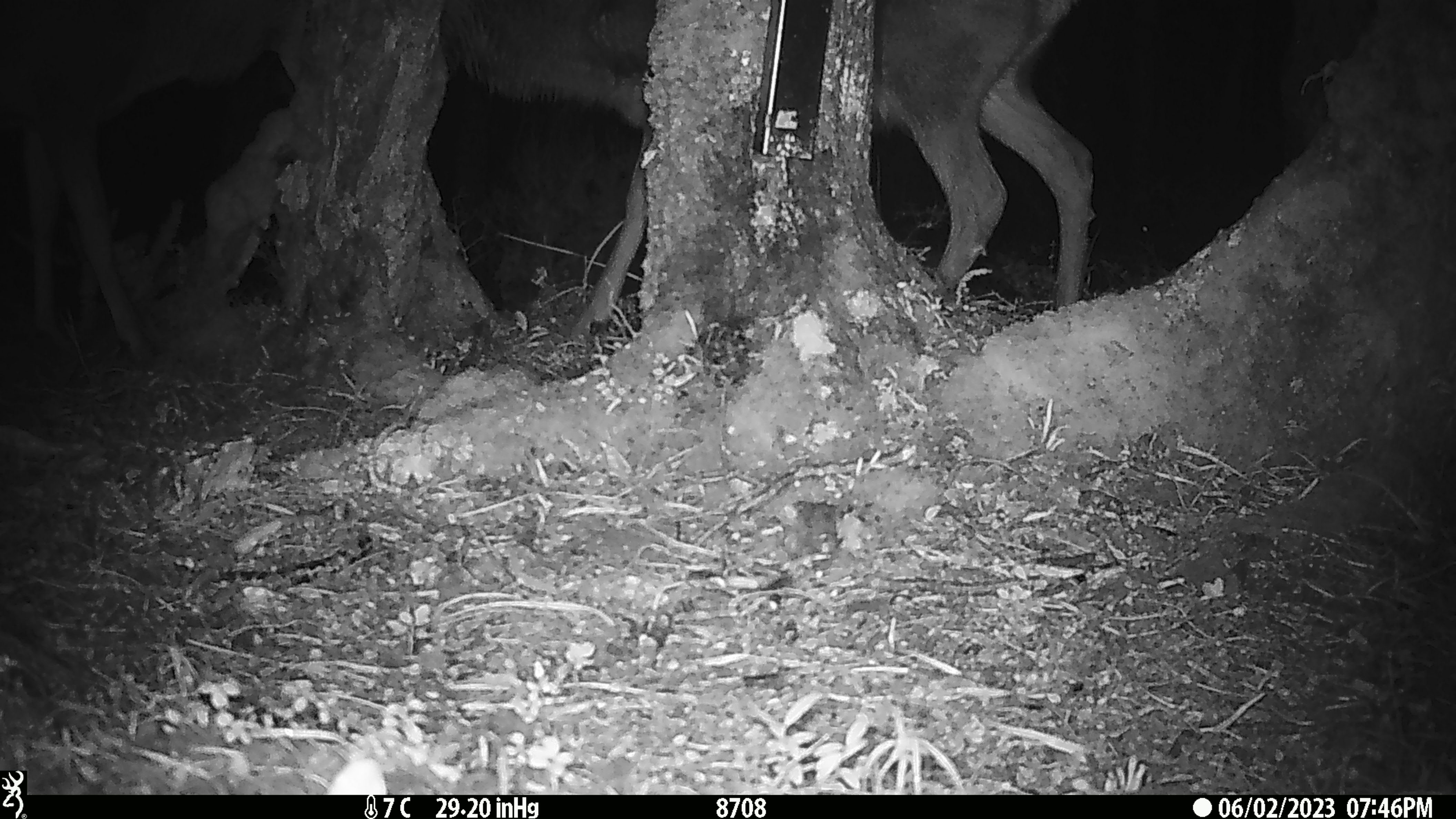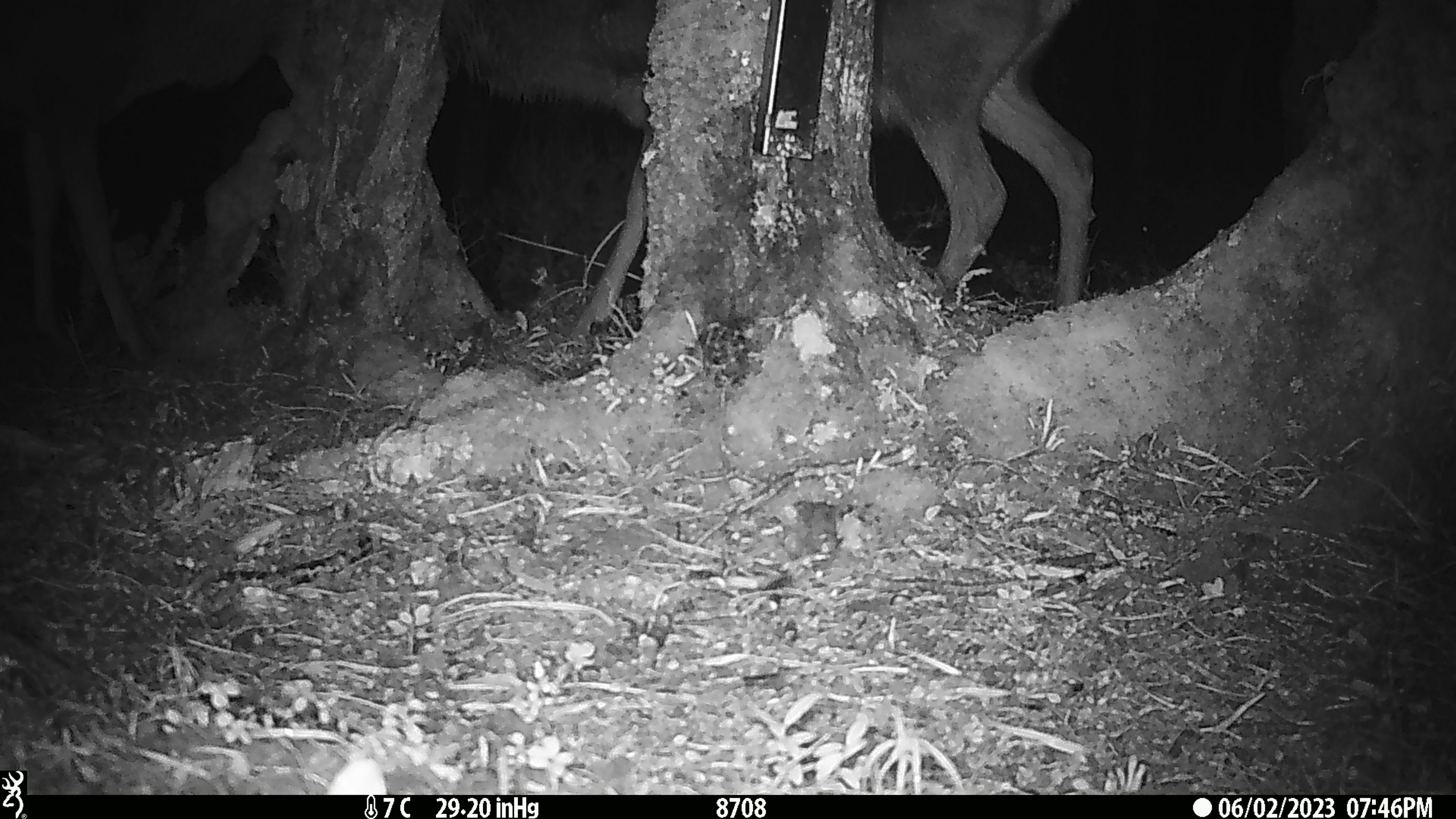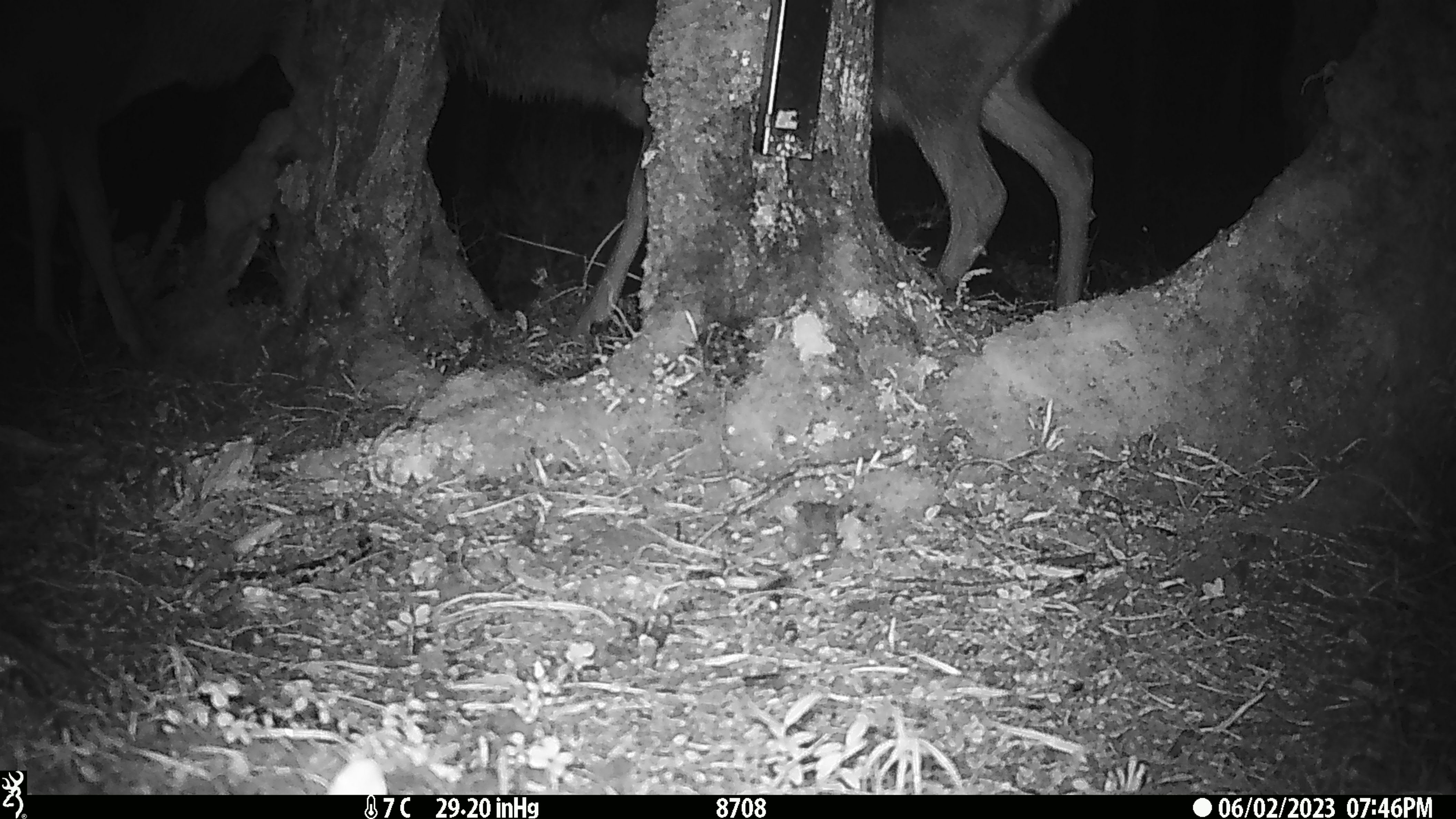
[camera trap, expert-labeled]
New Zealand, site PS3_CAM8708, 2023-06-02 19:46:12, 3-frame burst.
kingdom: Animalia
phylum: Chordata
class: Mammalia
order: Artiodactyla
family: Cervidae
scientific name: Cervidae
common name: deer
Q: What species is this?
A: Deer (Cervidae).